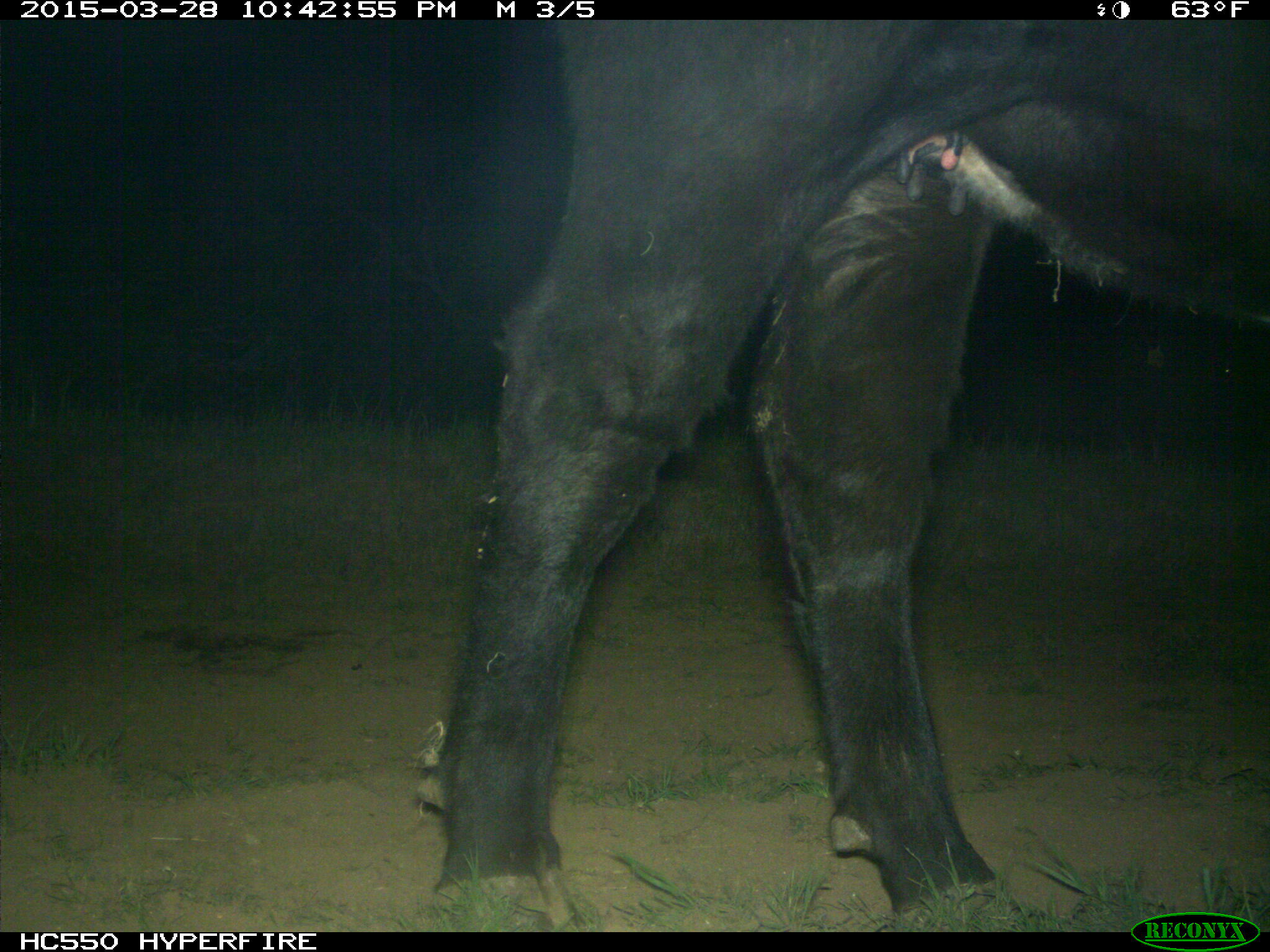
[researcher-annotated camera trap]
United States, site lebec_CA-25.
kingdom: Animalia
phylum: Chordata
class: Mammalia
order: Artiodactyla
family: Bovidae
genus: Bos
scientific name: Bos taurus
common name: domestic cow